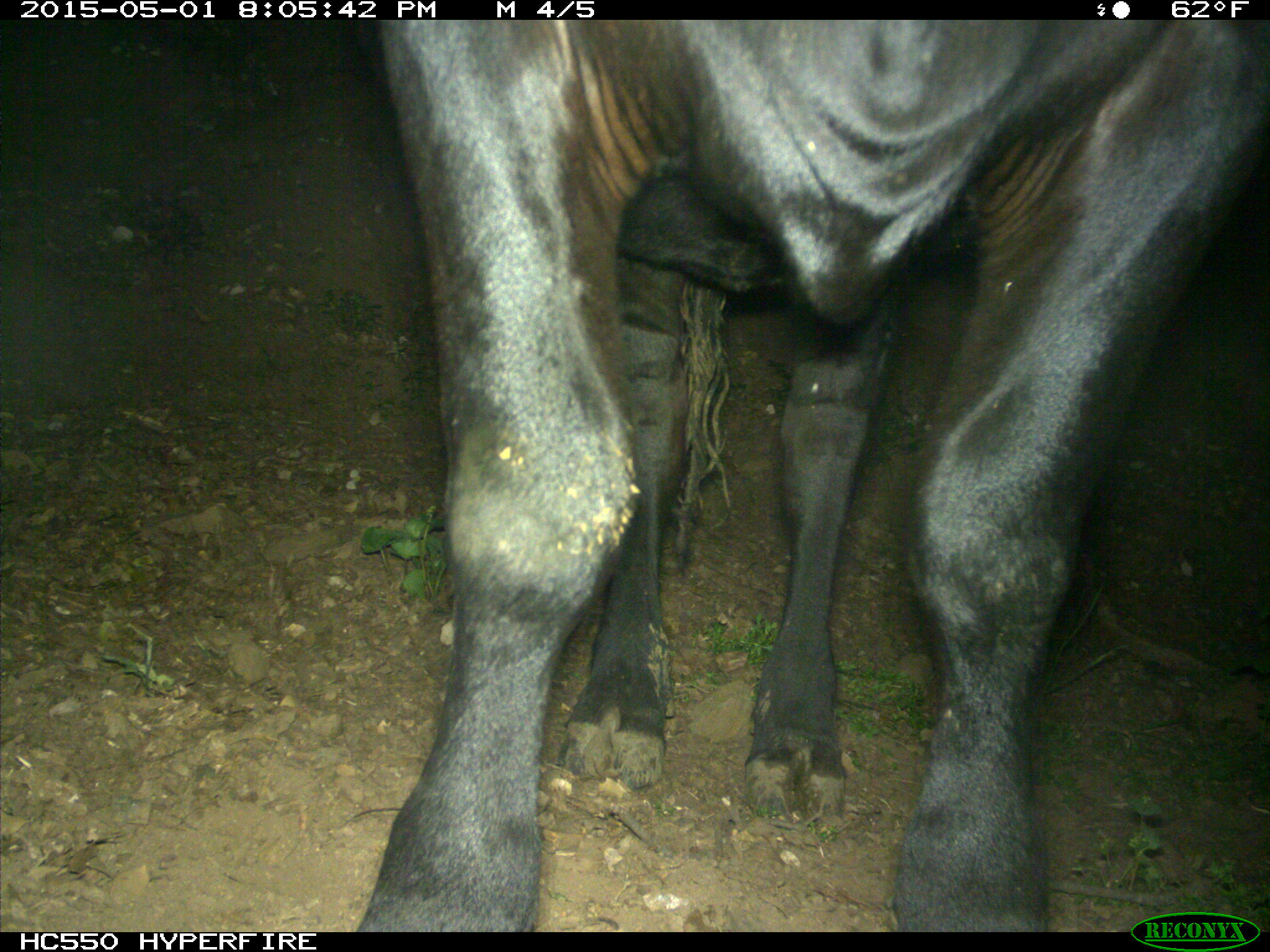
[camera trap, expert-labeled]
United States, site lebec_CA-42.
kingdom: Animalia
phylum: Chordata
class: Mammalia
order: Artiodactyla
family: Bovidae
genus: Bos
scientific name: Bos taurus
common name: domestic cow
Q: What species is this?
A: Bos taurus (domestic cow).